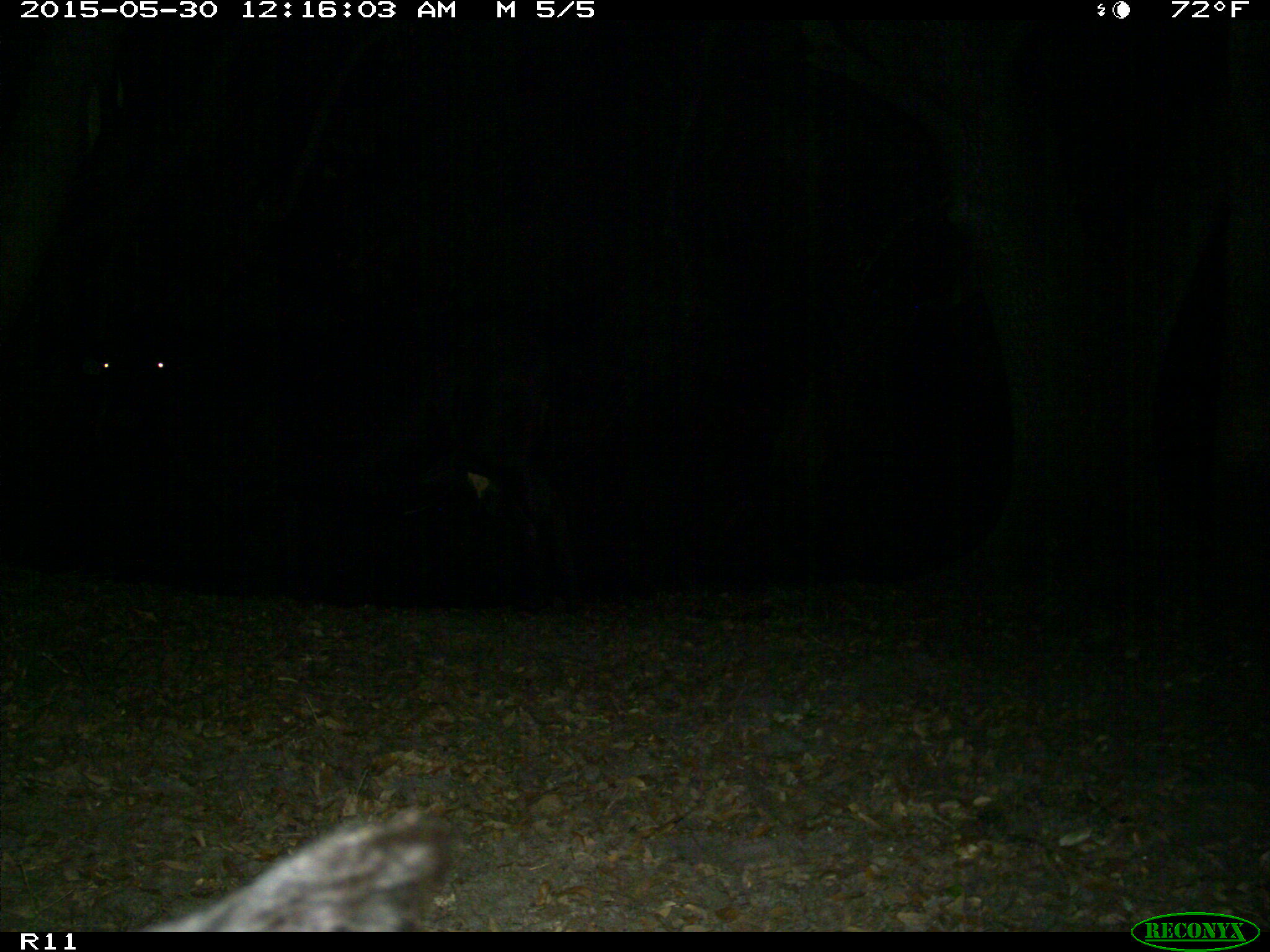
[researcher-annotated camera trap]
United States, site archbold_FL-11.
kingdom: Animalia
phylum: Chordata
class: Mammalia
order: Artiodactyla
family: Bovidae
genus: Bos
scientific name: Bos taurus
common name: domestic cow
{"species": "Bos taurus (domestic cow)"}